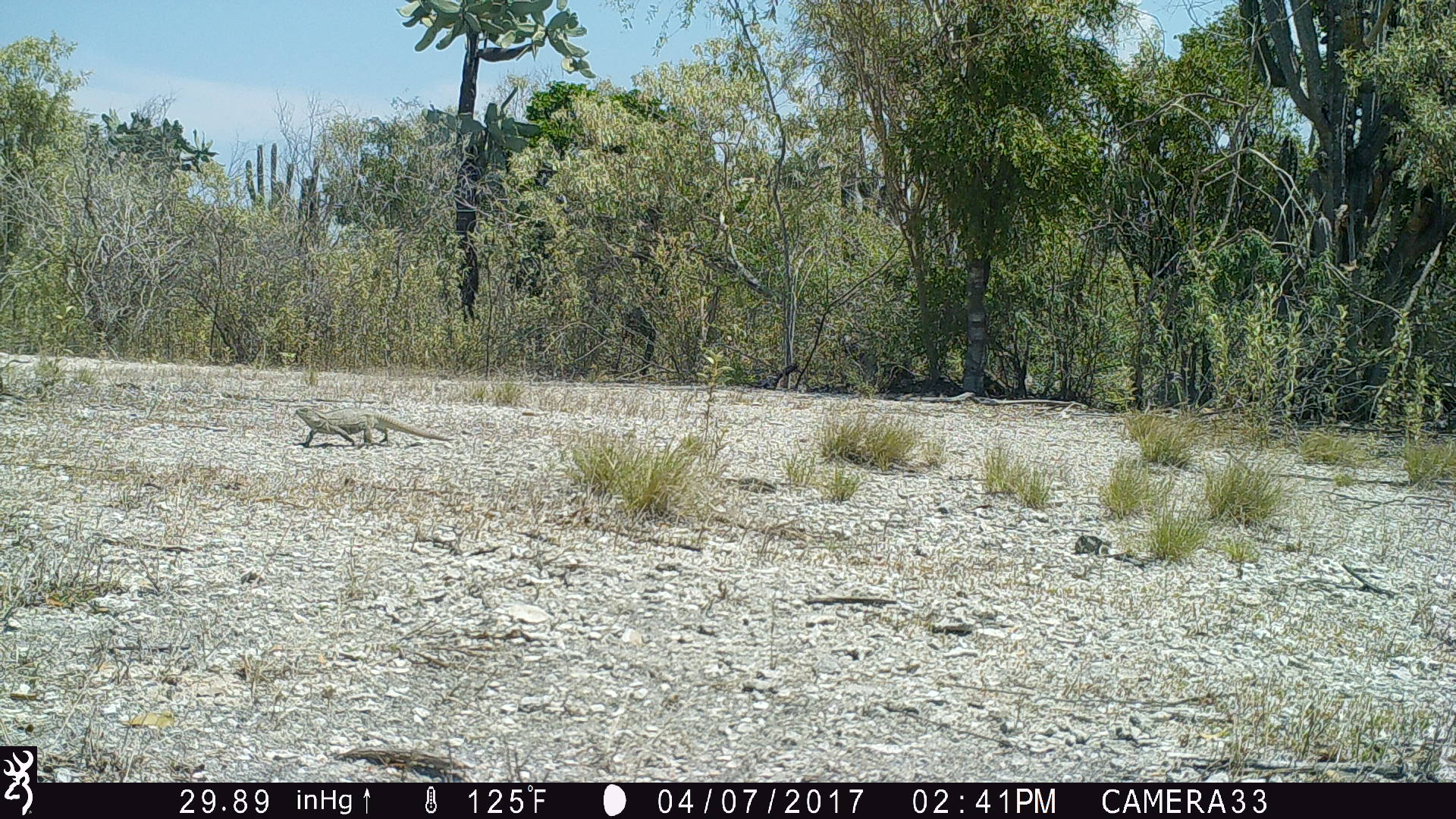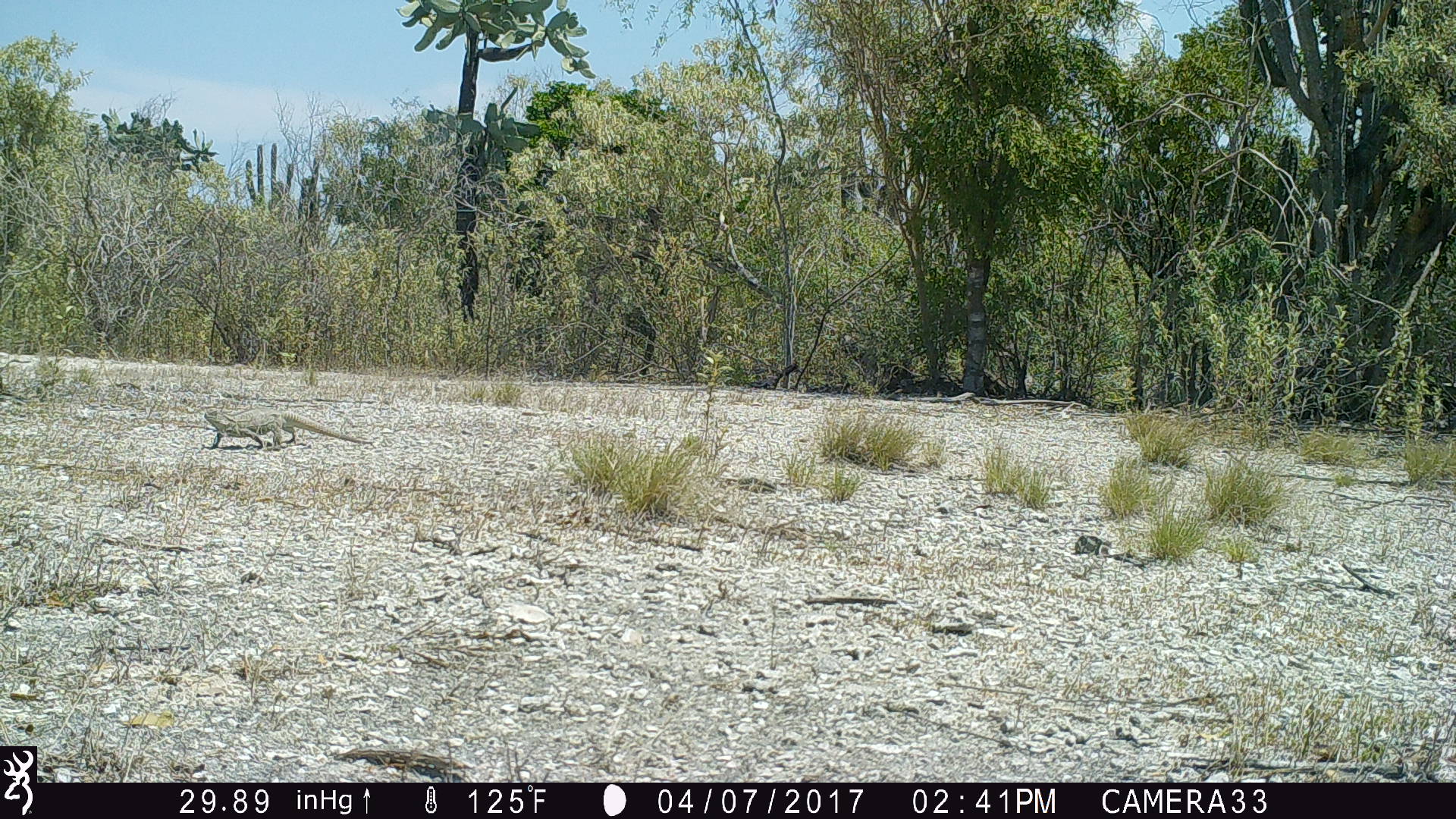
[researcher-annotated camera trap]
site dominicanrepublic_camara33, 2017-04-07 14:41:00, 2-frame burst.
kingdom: Animalia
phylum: Chordata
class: Reptilia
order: Squamata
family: Iguanidae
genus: Iguana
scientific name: Iguana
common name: typical iguanas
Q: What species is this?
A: Iguana (typical iguanas).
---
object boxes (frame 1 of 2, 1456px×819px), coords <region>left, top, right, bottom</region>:
iguana: <region>288, 400, 451, 450</region>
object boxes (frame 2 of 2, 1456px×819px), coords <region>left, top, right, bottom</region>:
iguana: <region>190, 403, 373, 450</region>